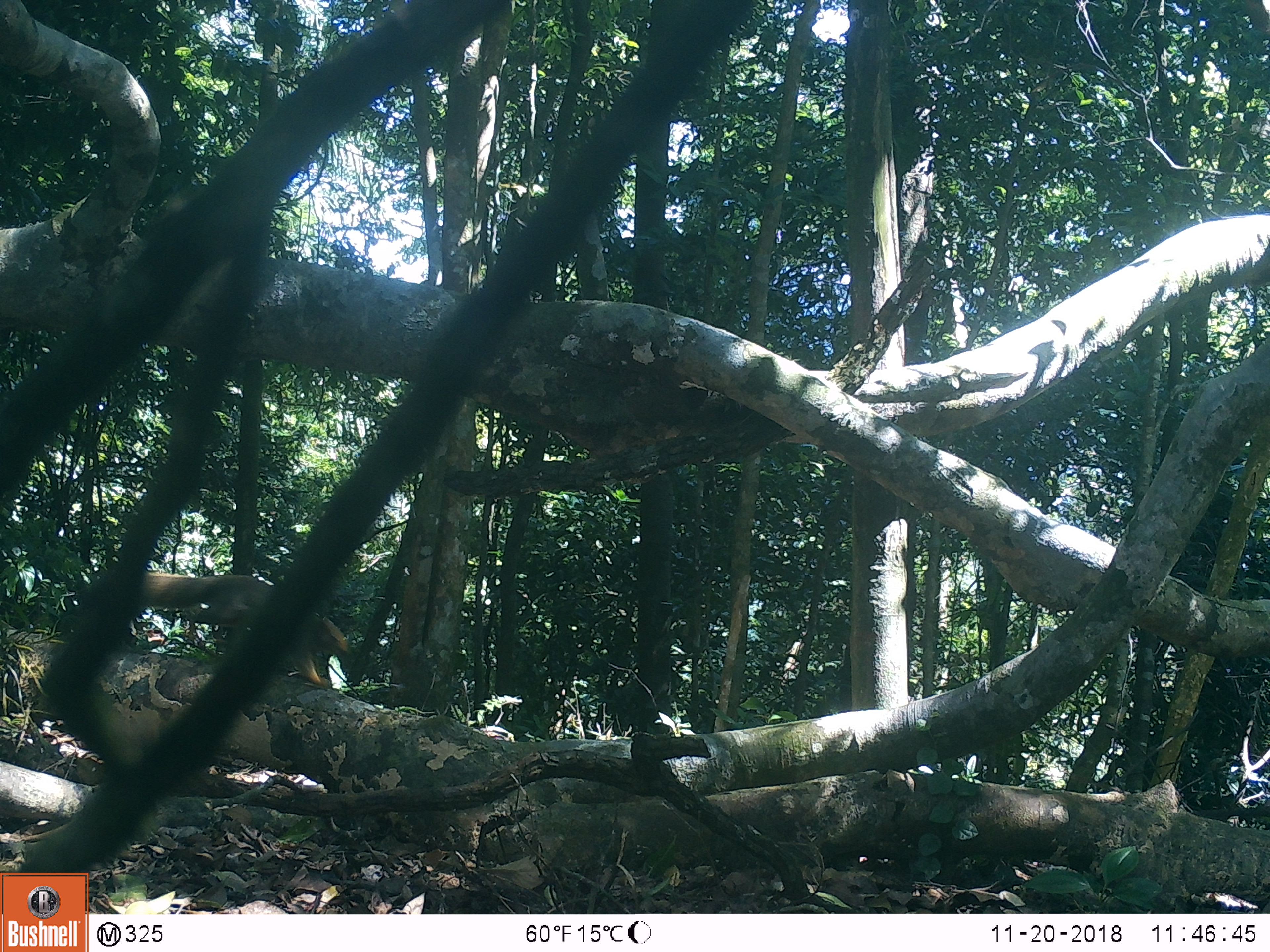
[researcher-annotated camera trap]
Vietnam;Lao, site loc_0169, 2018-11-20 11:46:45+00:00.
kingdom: Animalia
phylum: Chordata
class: Mammalia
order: Rodentia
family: Sciuridae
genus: Callosciurus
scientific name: Callosciurus erythraeus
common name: pallas's squirrel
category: pallass squirrel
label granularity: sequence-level